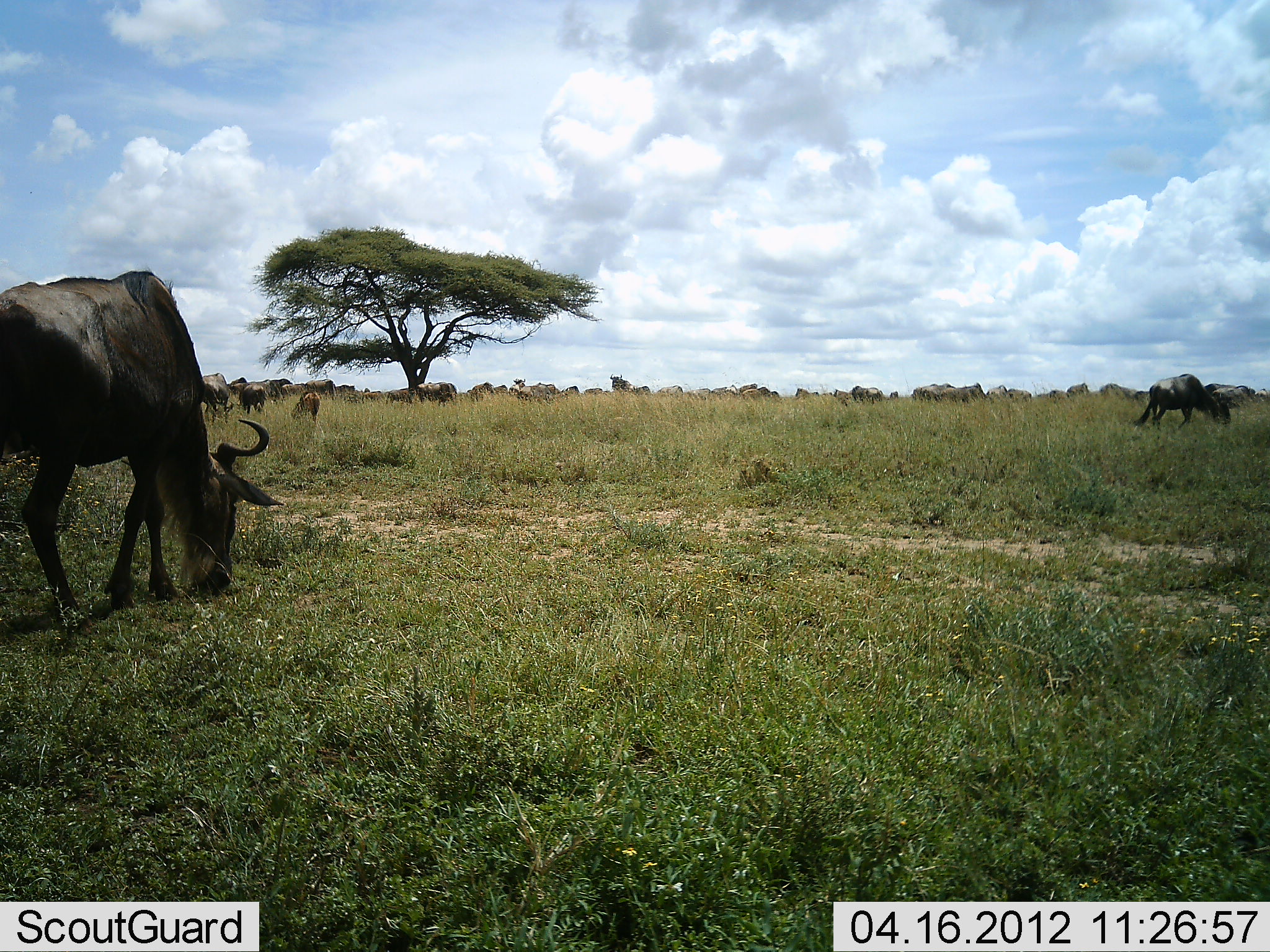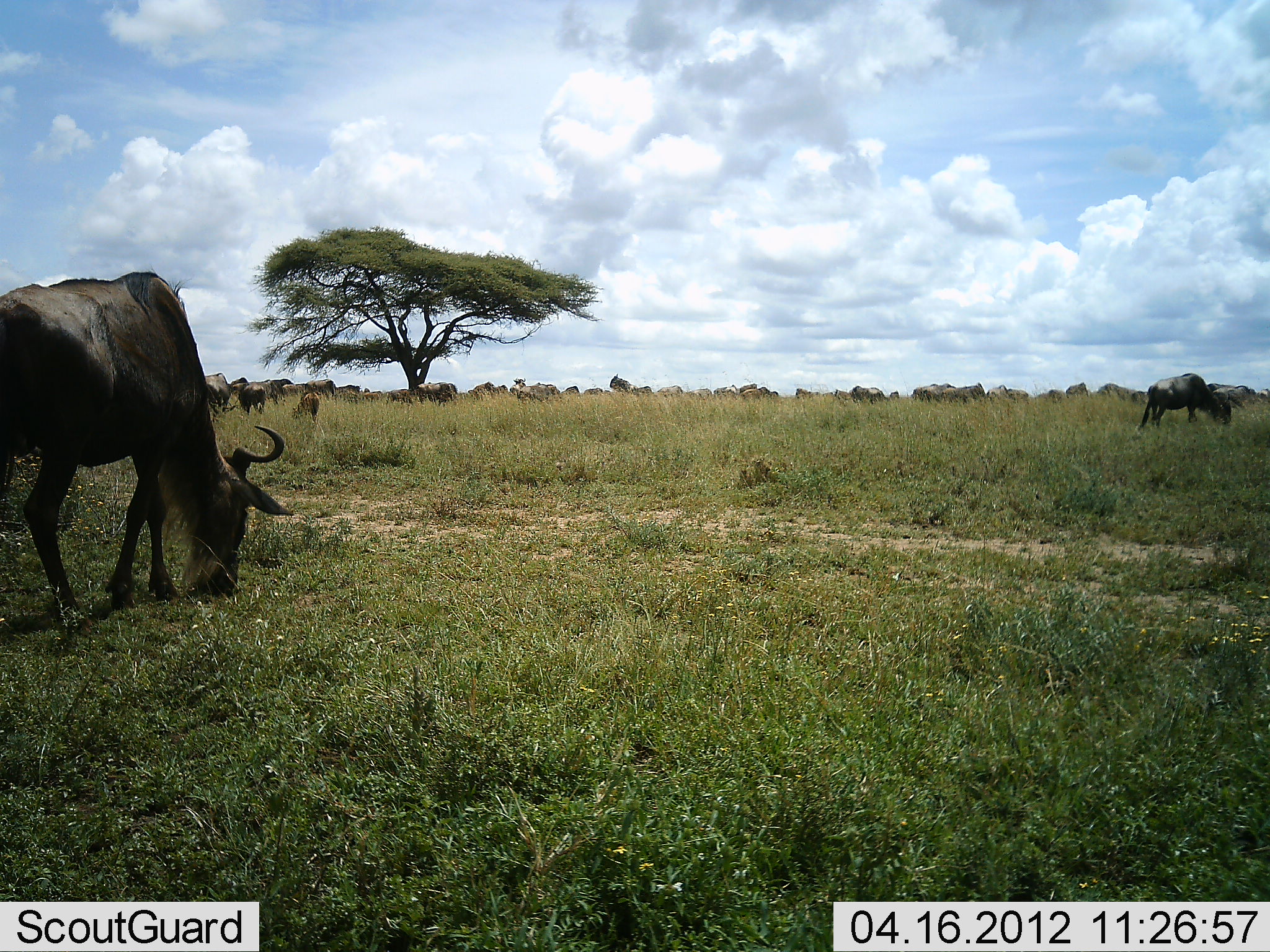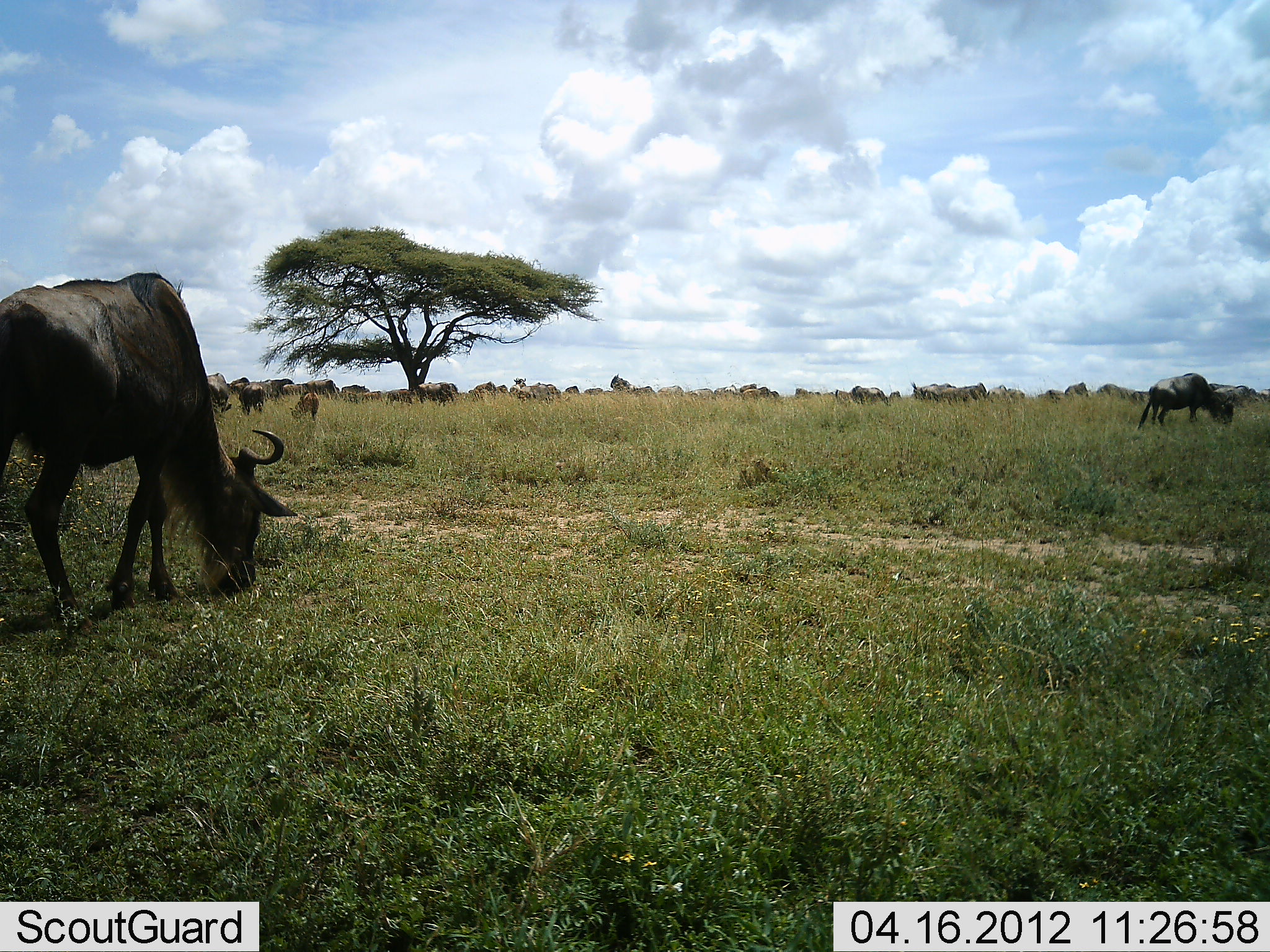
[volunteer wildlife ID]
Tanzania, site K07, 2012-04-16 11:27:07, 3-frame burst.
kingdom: Animalia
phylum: Chordata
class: Mammalia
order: Artiodactyla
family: Bovidae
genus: Connochaetes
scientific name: Connochaetes taurinus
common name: blue wildebeest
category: wildebeest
Wildebeest (blue wildebeest) (Connochaetes taurinus), count 11-50. Behavior (volunteer vote fractions): standing 46%, resting 0%, moving 31%, interacting 0%. Young present (vote fraction): 31%. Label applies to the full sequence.